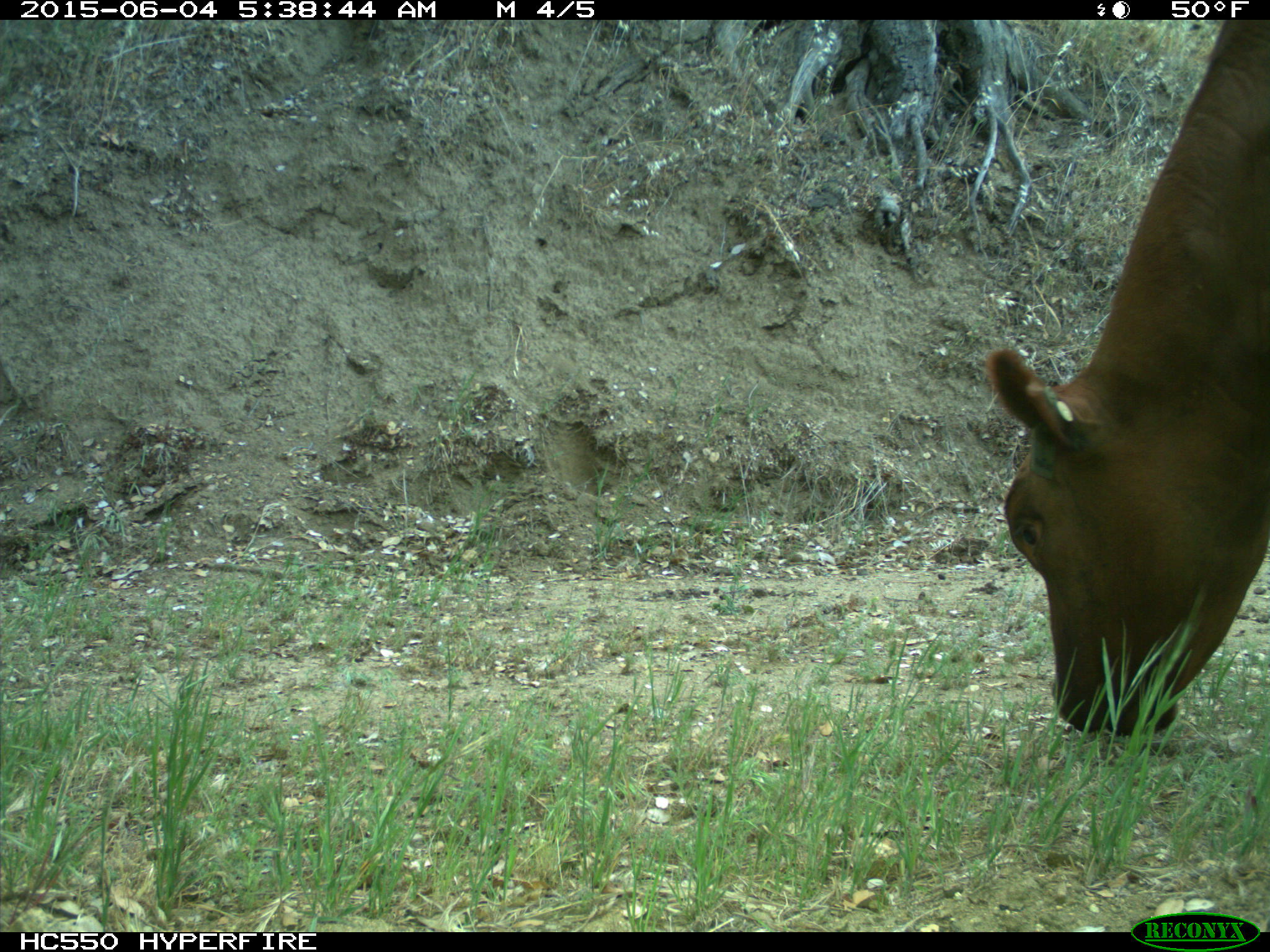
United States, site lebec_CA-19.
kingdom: Animalia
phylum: Chordata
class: Mammalia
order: Artiodactyla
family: Bovidae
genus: Bos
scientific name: Bos taurus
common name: domestic cow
Bos taurus (domestic cow).